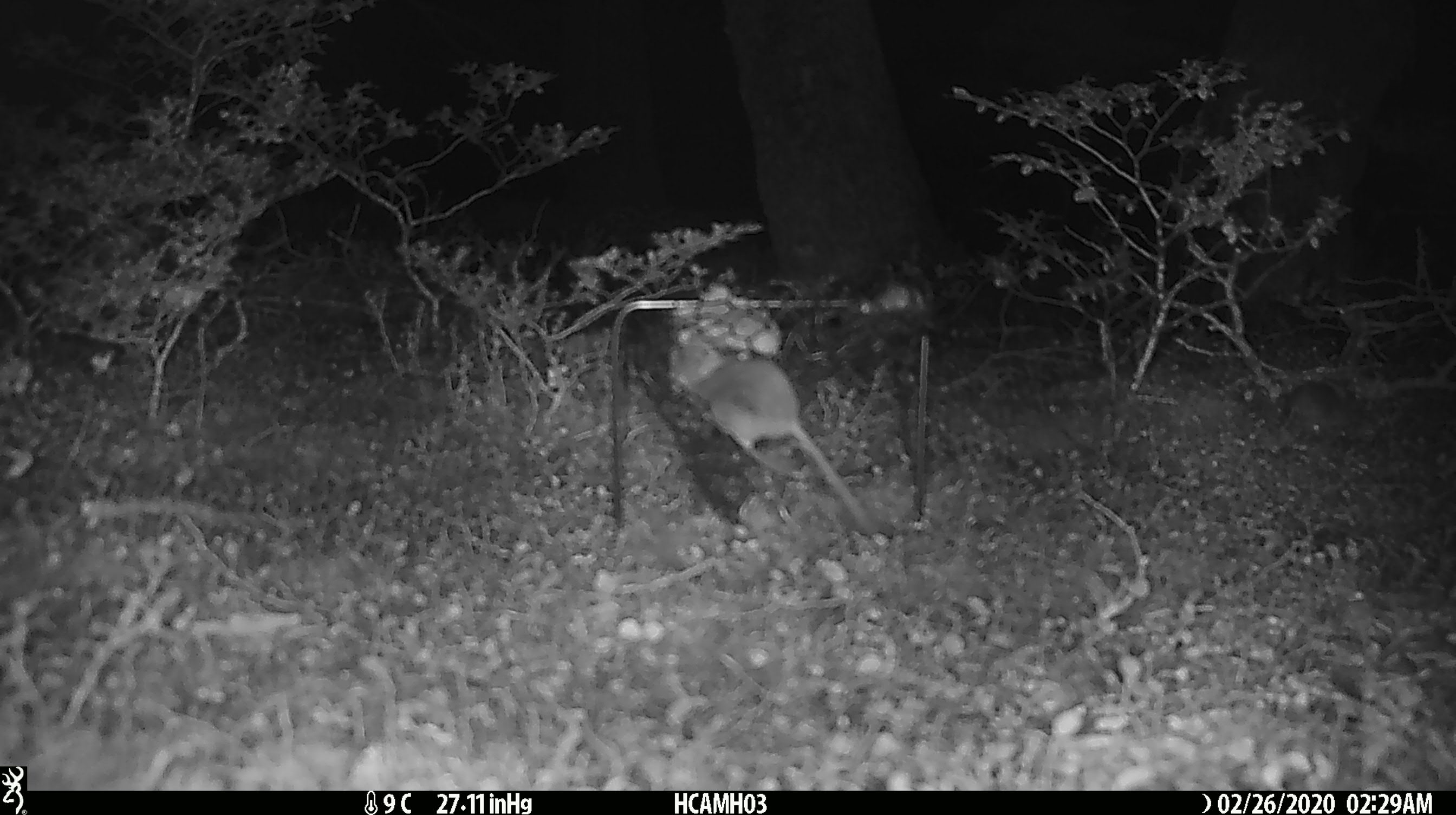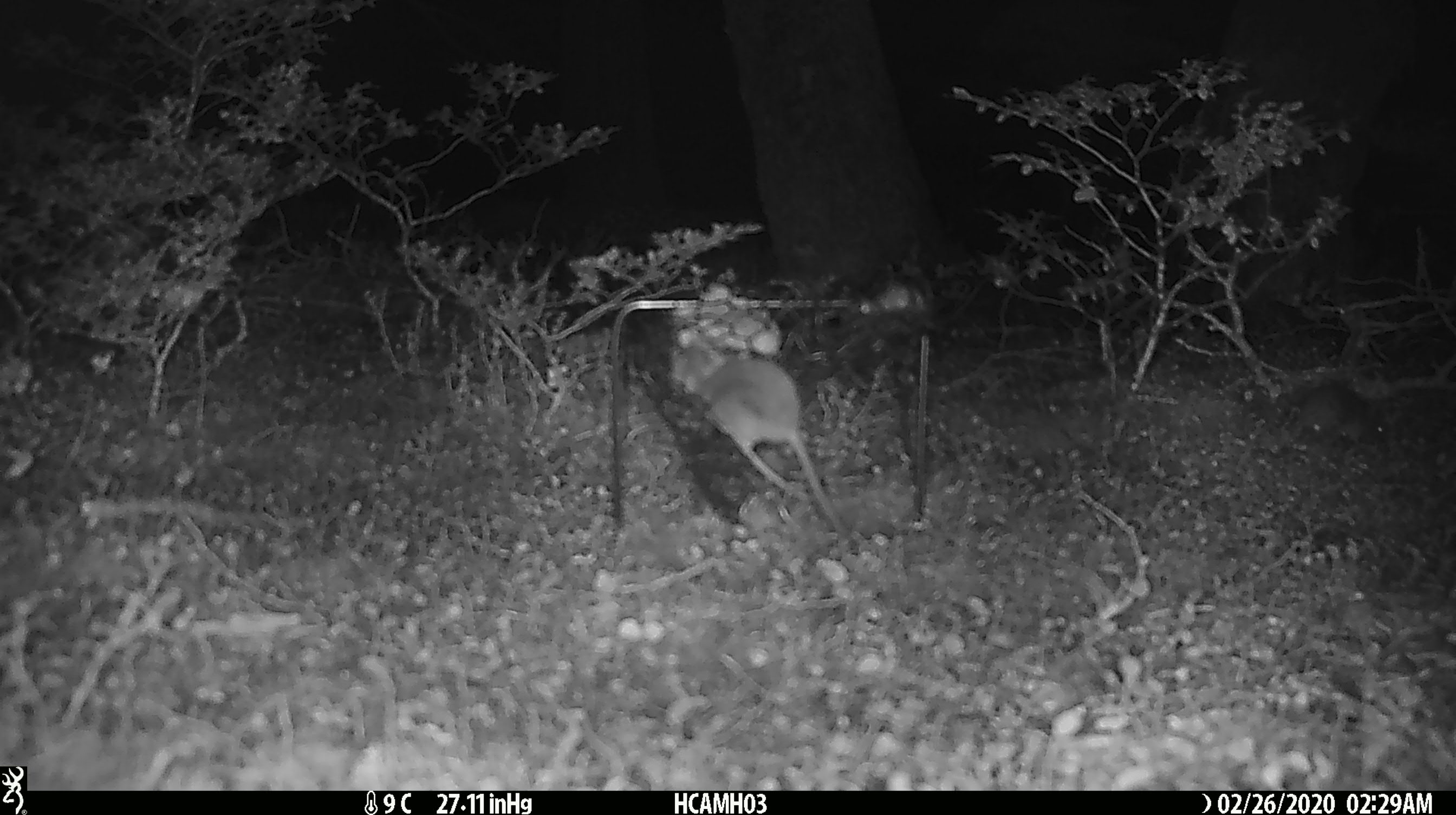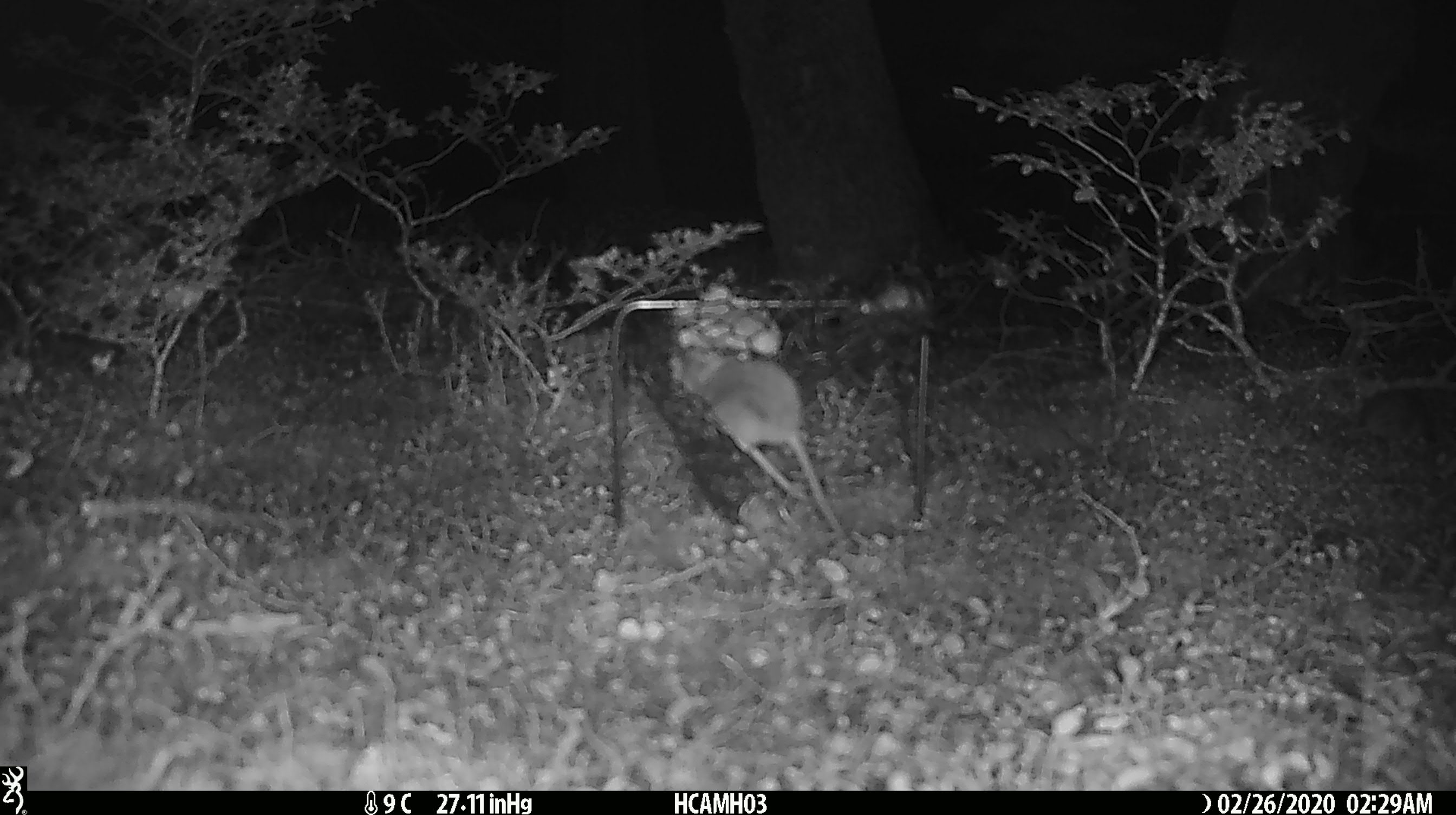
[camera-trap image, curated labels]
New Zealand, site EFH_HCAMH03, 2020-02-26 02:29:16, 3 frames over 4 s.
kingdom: Animalia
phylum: Chordata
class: Mammalia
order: Rodentia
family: Muridae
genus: Mus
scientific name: Mus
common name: mouse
Mouse (Mus).